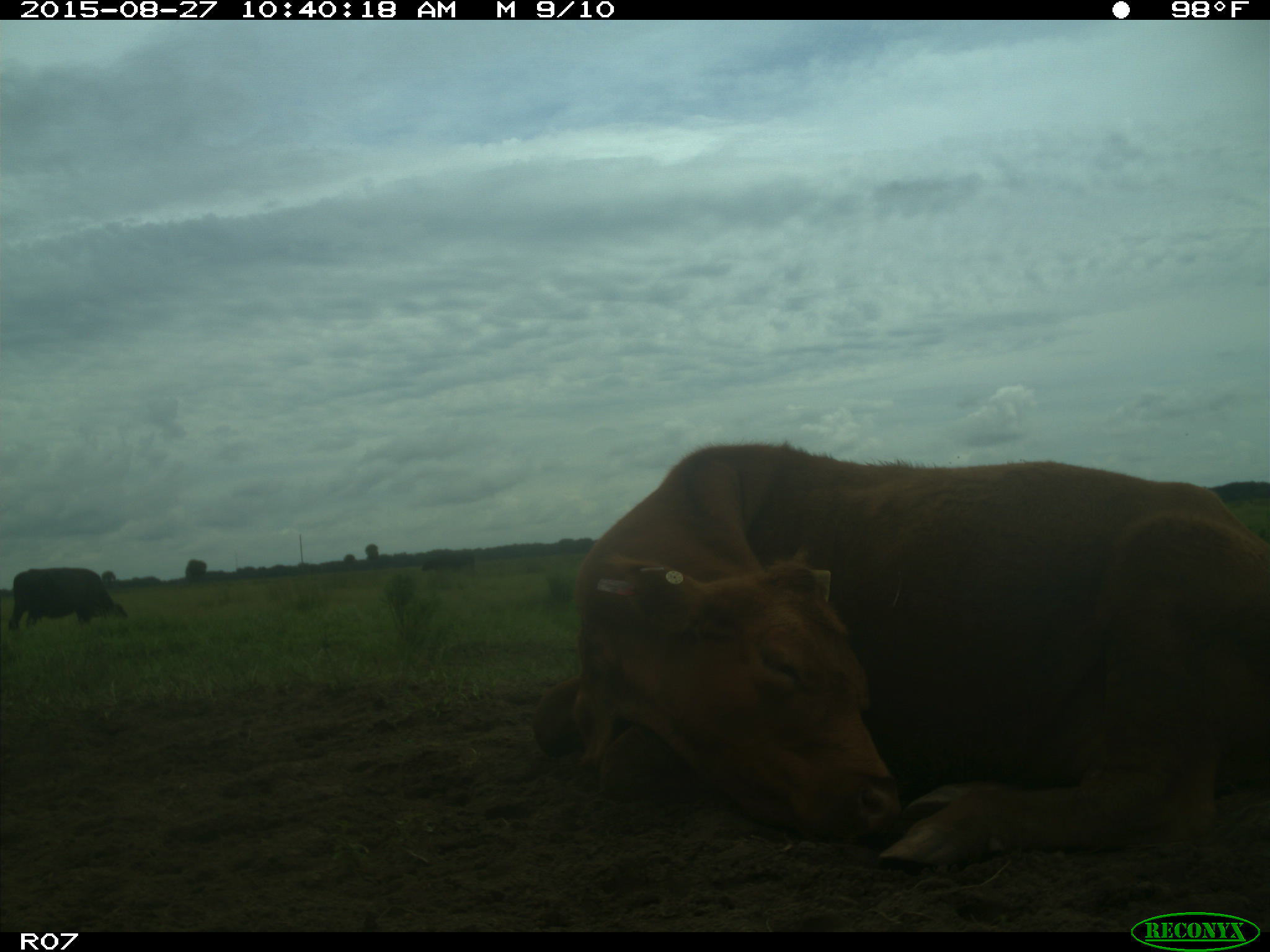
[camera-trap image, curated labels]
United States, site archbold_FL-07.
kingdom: Animalia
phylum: Chordata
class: Mammalia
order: Artiodactyla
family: Bovidae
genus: Bos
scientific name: Bos taurus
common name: domestic cow